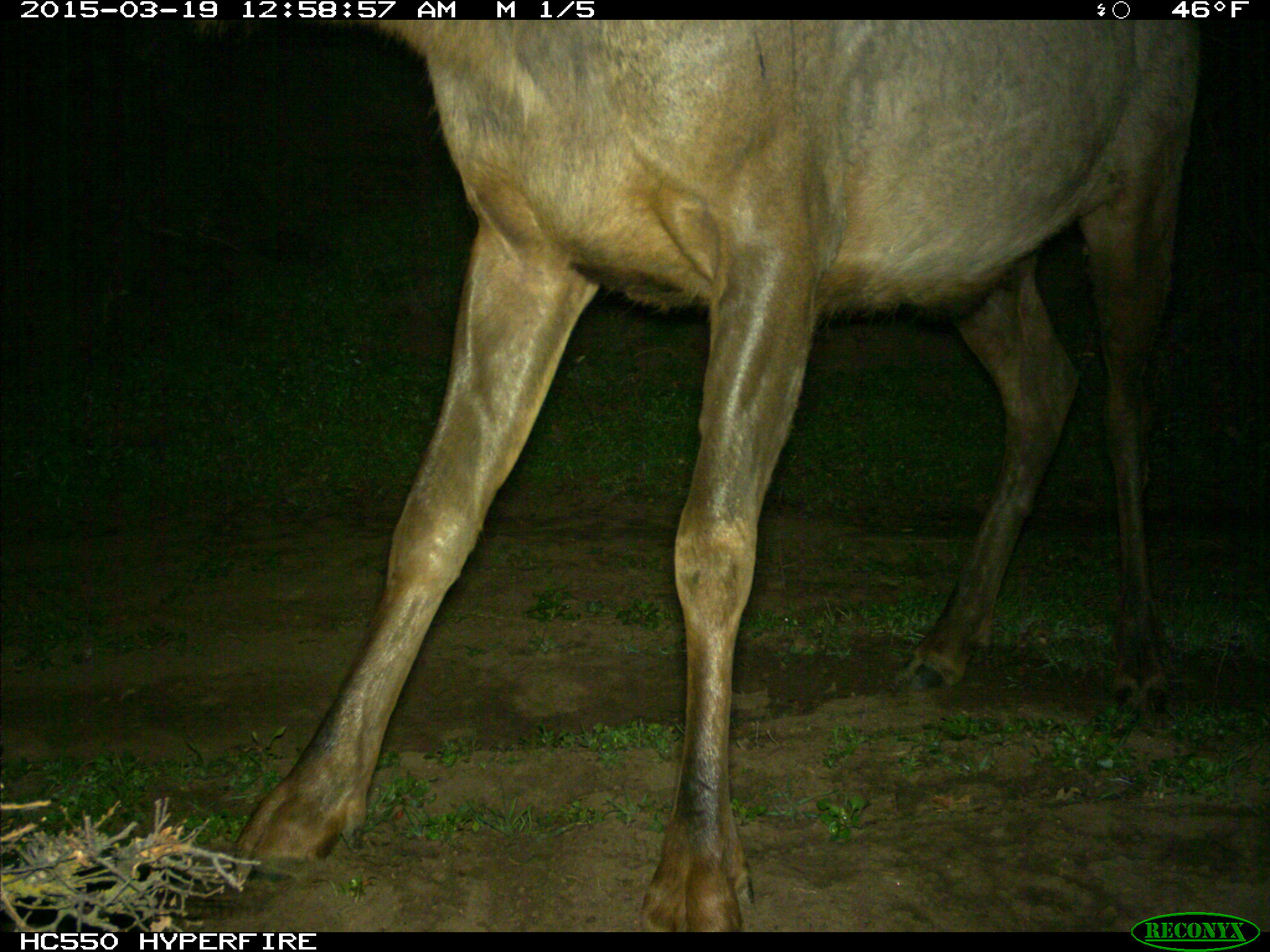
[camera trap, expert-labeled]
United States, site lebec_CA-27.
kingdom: Animalia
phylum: Chordata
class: Mammalia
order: Artiodactyla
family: Cervidae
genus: Cervus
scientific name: Cervus canadensis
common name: elk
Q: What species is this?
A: Cervus canadensis (elk).